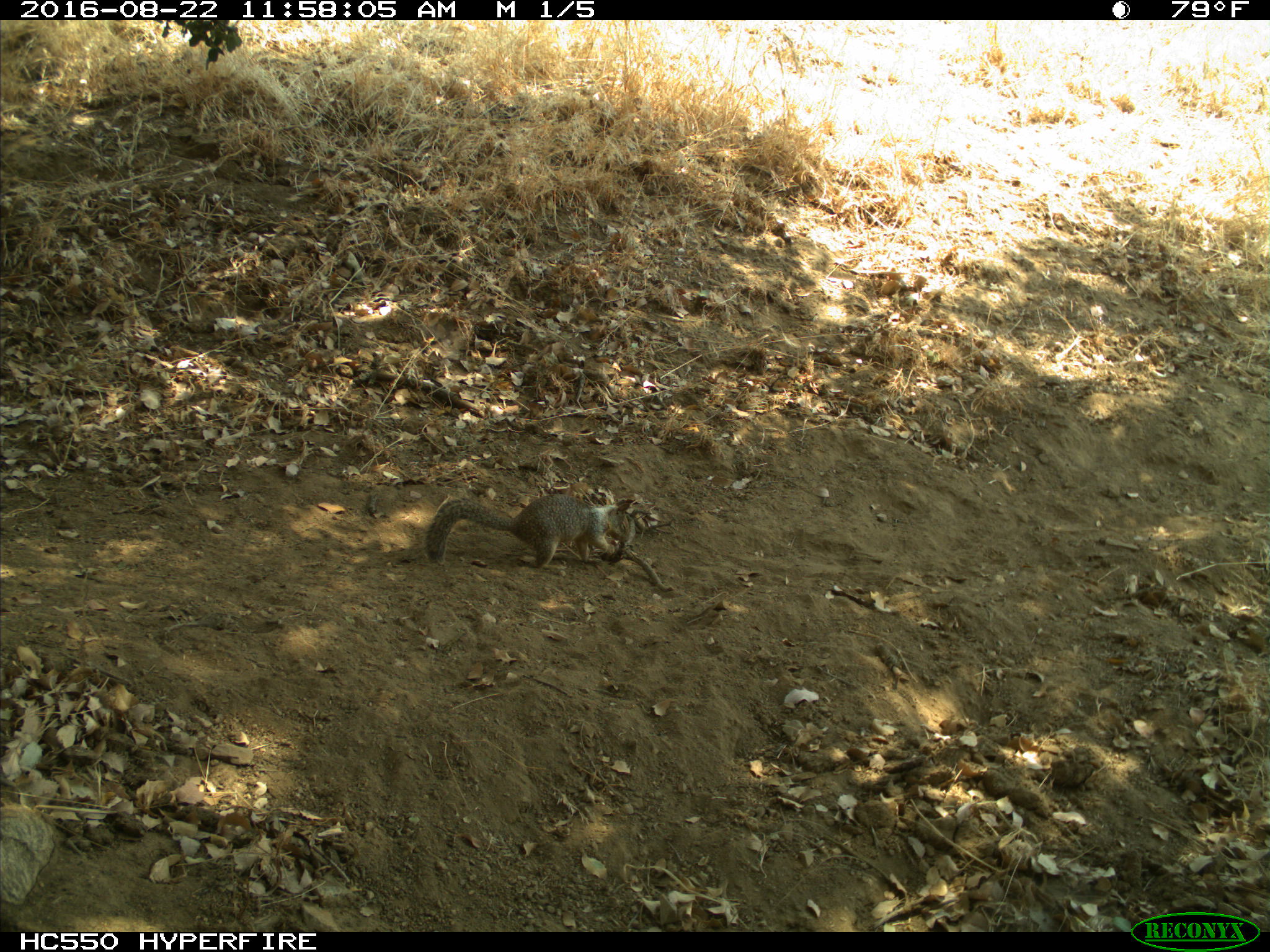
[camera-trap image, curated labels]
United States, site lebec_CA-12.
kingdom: Animalia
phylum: Chordata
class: Mammalia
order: Rodentia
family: Sciuridae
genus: Otospermophilus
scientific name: Otospermophilus beecheyi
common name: california ground squirrel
Otospermophilus beecheyi (california ground squirrel).